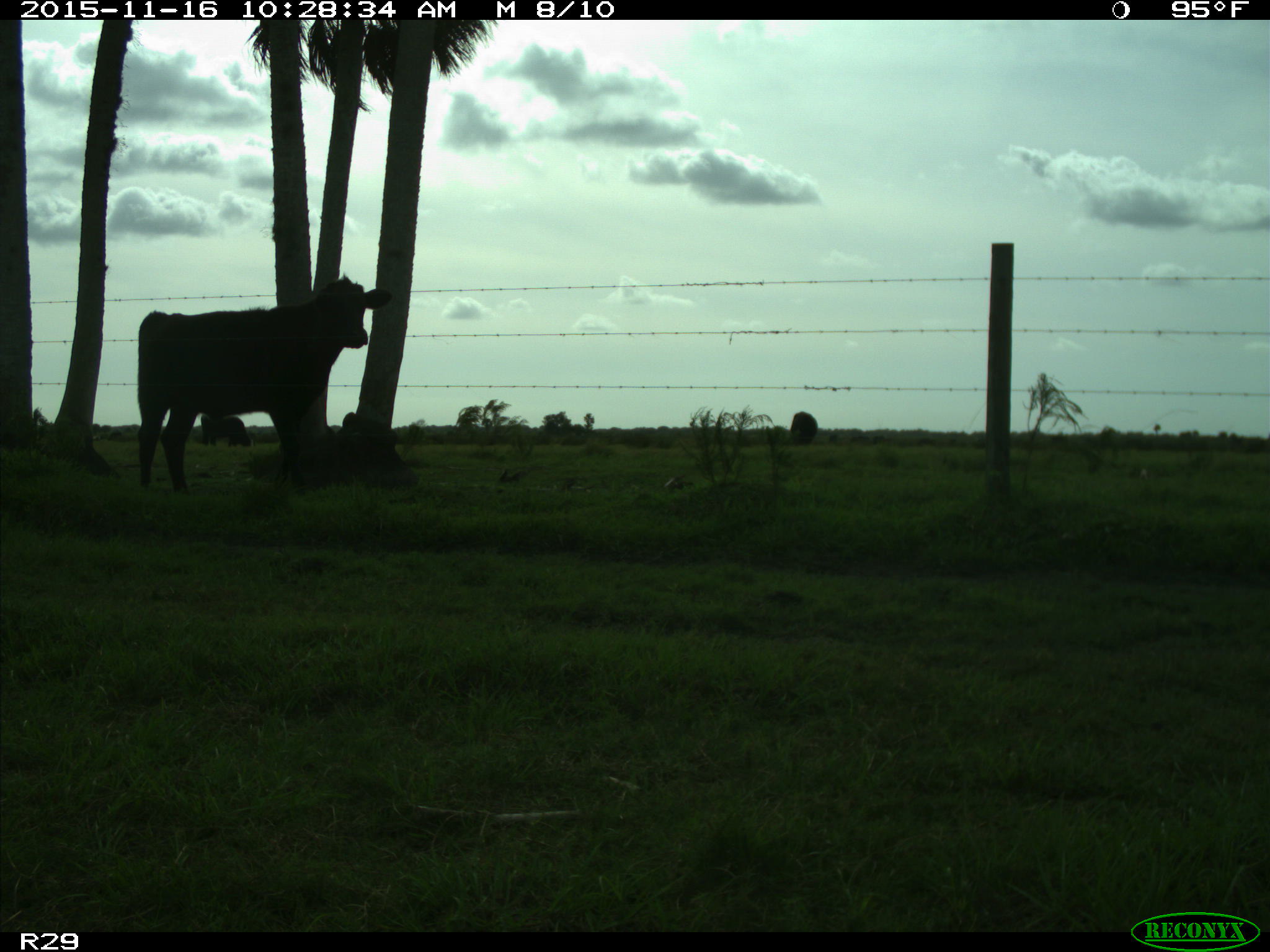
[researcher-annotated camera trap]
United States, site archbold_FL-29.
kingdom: Animalia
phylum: Chordata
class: Mammalia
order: Artiodactyla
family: Bovidae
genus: Bos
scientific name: Bos taurus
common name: domestic cow